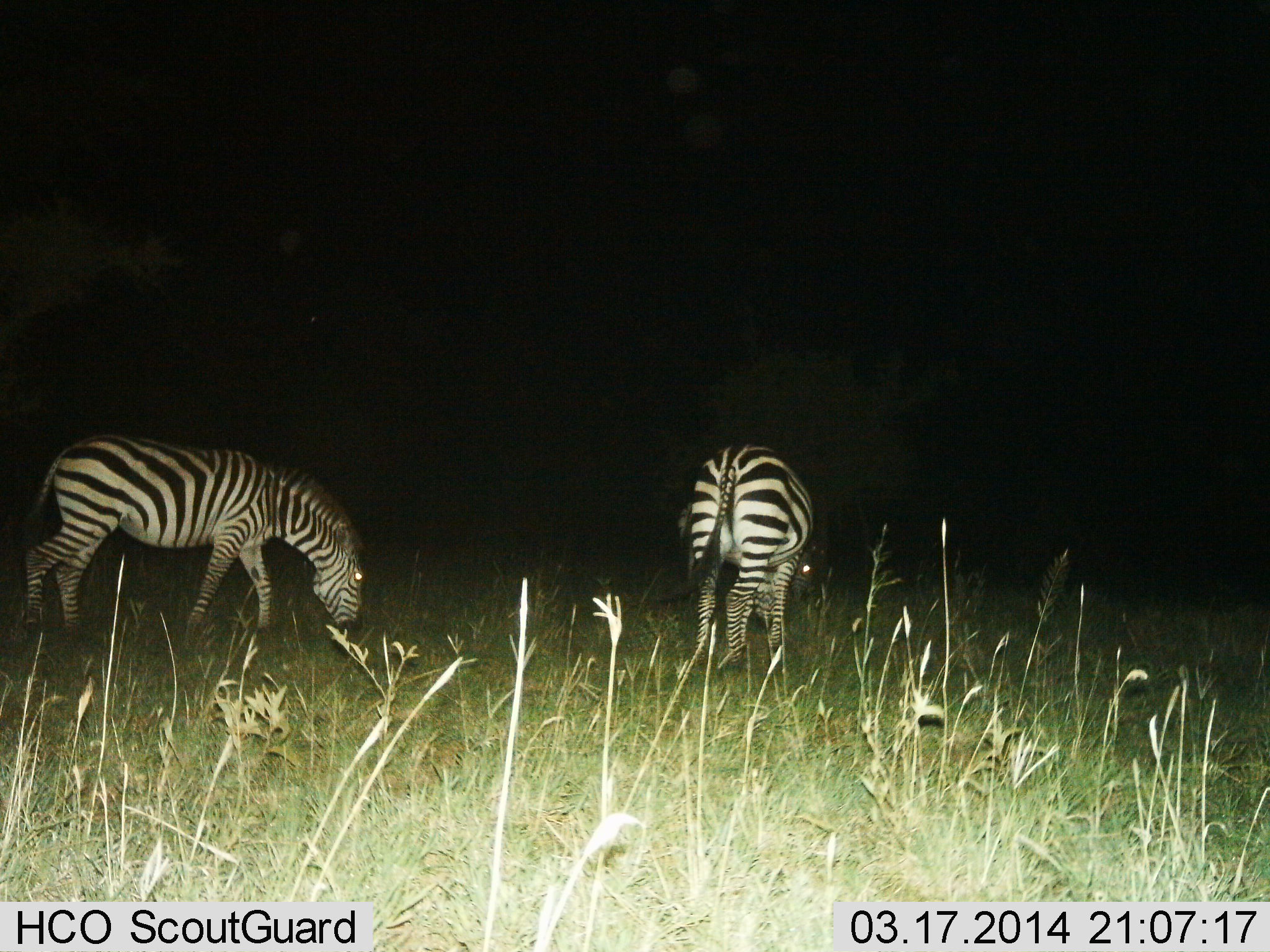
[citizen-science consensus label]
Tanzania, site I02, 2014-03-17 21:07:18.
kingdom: Animalia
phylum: Chordata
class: Mammalia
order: Perissodactyla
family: Equidae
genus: Equus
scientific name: Equus quagga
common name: plains zebra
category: zebra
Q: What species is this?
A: Zebra (plains zebra) (Equus quagga).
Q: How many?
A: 2.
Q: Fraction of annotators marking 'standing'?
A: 10%.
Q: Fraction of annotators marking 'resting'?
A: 0%.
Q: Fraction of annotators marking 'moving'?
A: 0%.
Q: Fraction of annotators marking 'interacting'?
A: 0%.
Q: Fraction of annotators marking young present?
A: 0%.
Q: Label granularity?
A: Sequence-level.